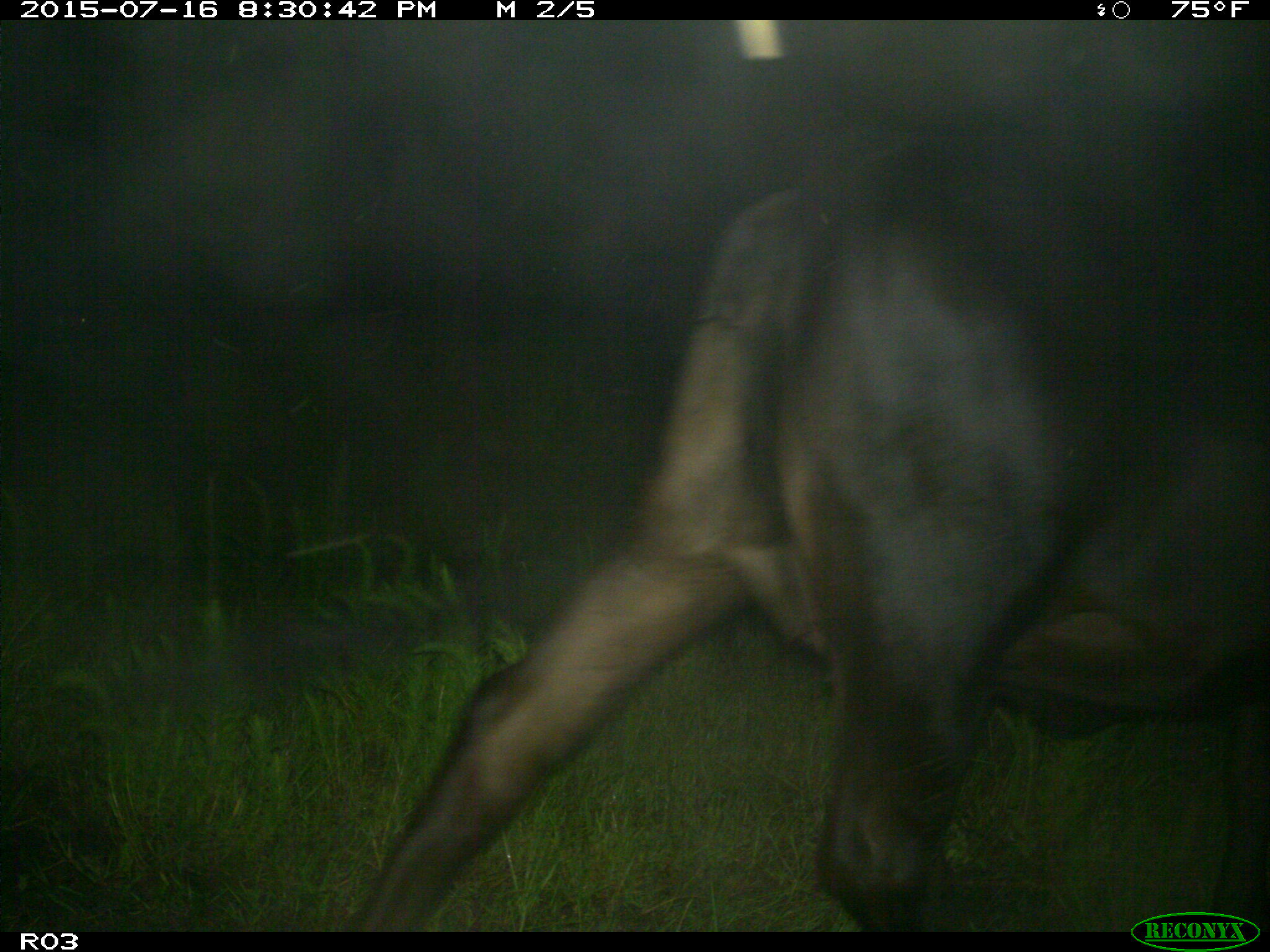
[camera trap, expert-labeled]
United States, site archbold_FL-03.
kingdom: Animalia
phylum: Chordata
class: Mammalia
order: Artiodactyla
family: Bovidae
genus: Bos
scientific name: Bos taurus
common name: domestic cow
Bos taurus (domestic cow).